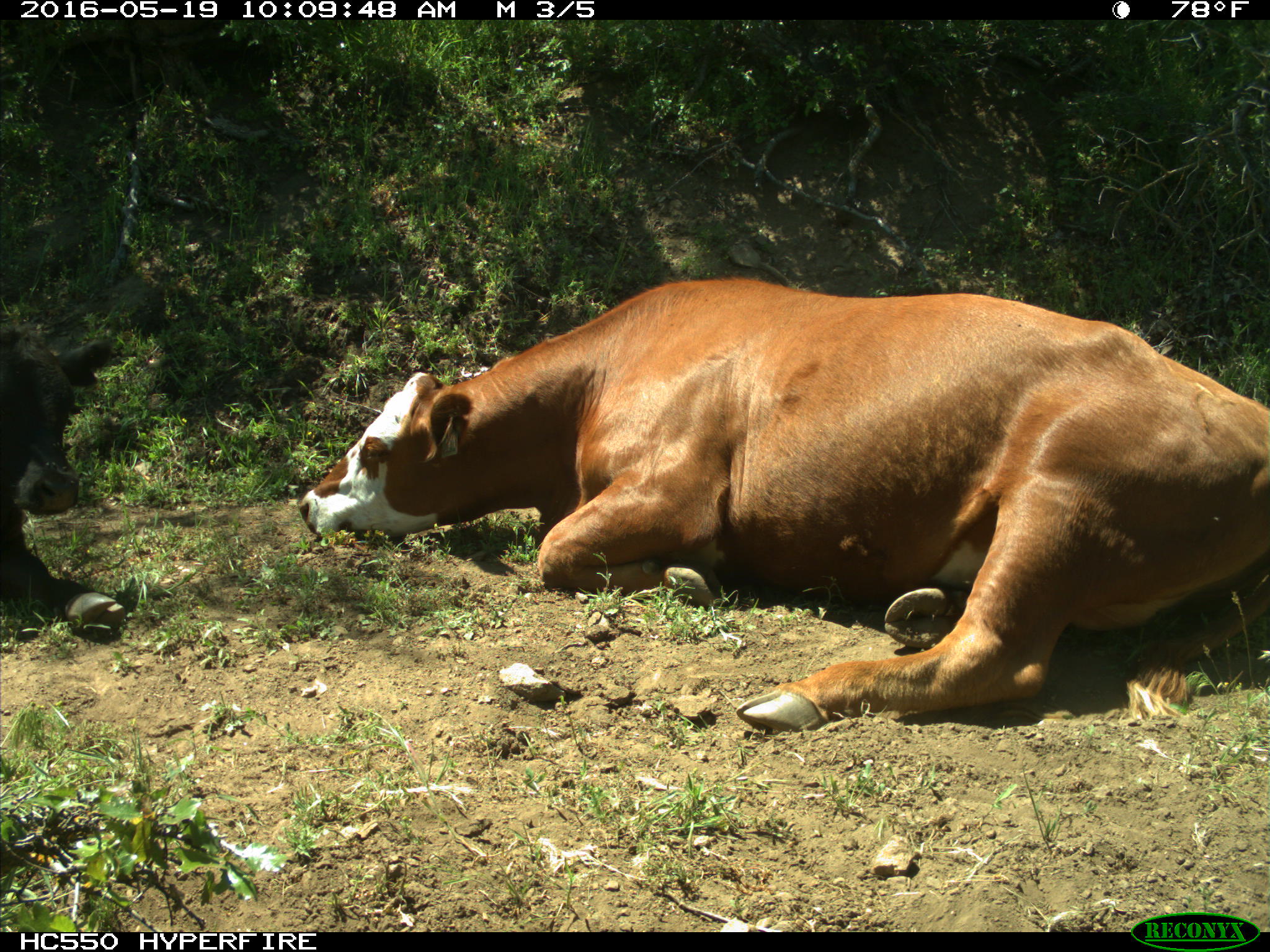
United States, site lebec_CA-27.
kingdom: Animalia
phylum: Chordata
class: Mammalia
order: Artiodactyla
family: Bovidae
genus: Bos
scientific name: Bos taurus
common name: domestic cow